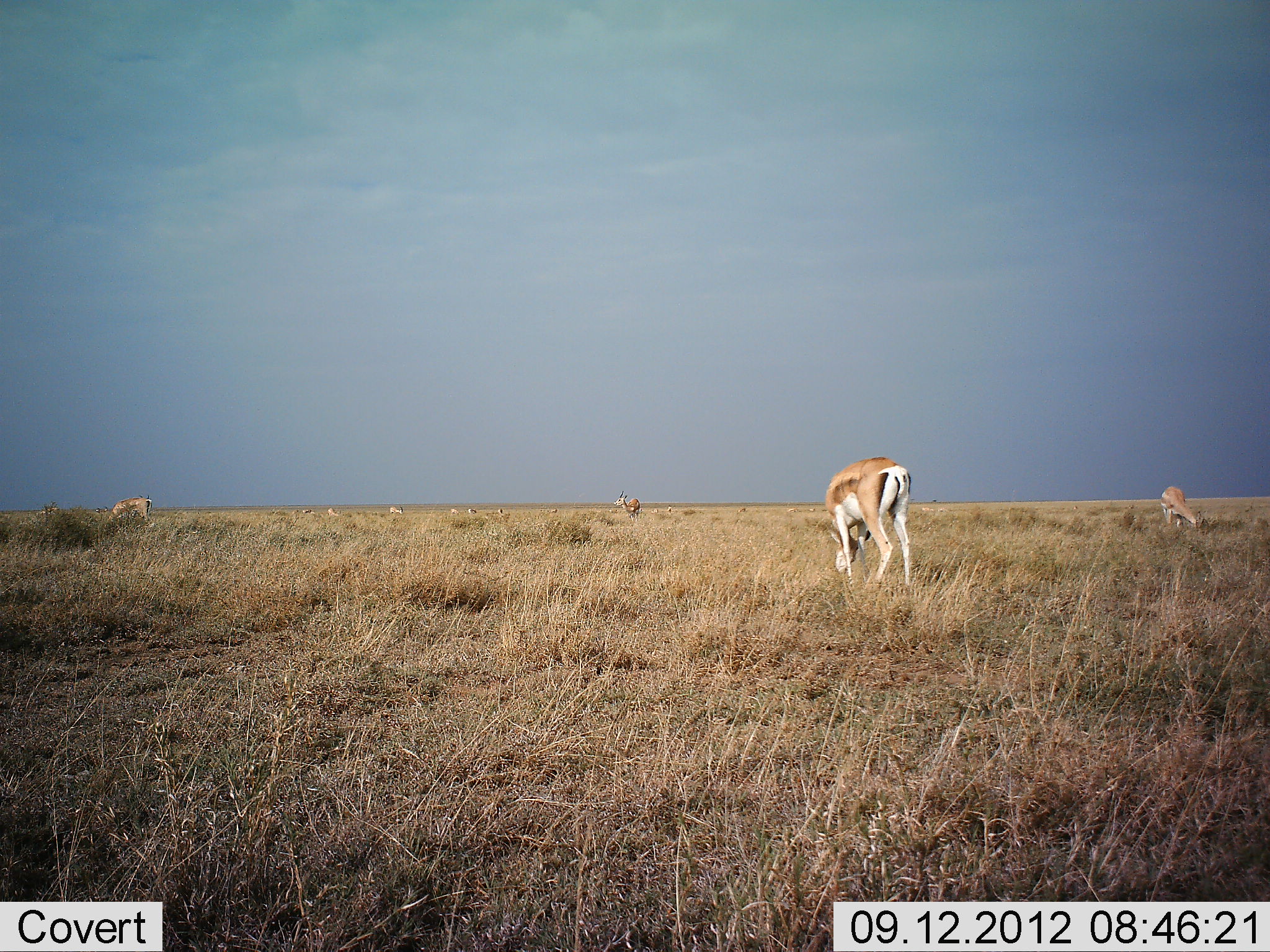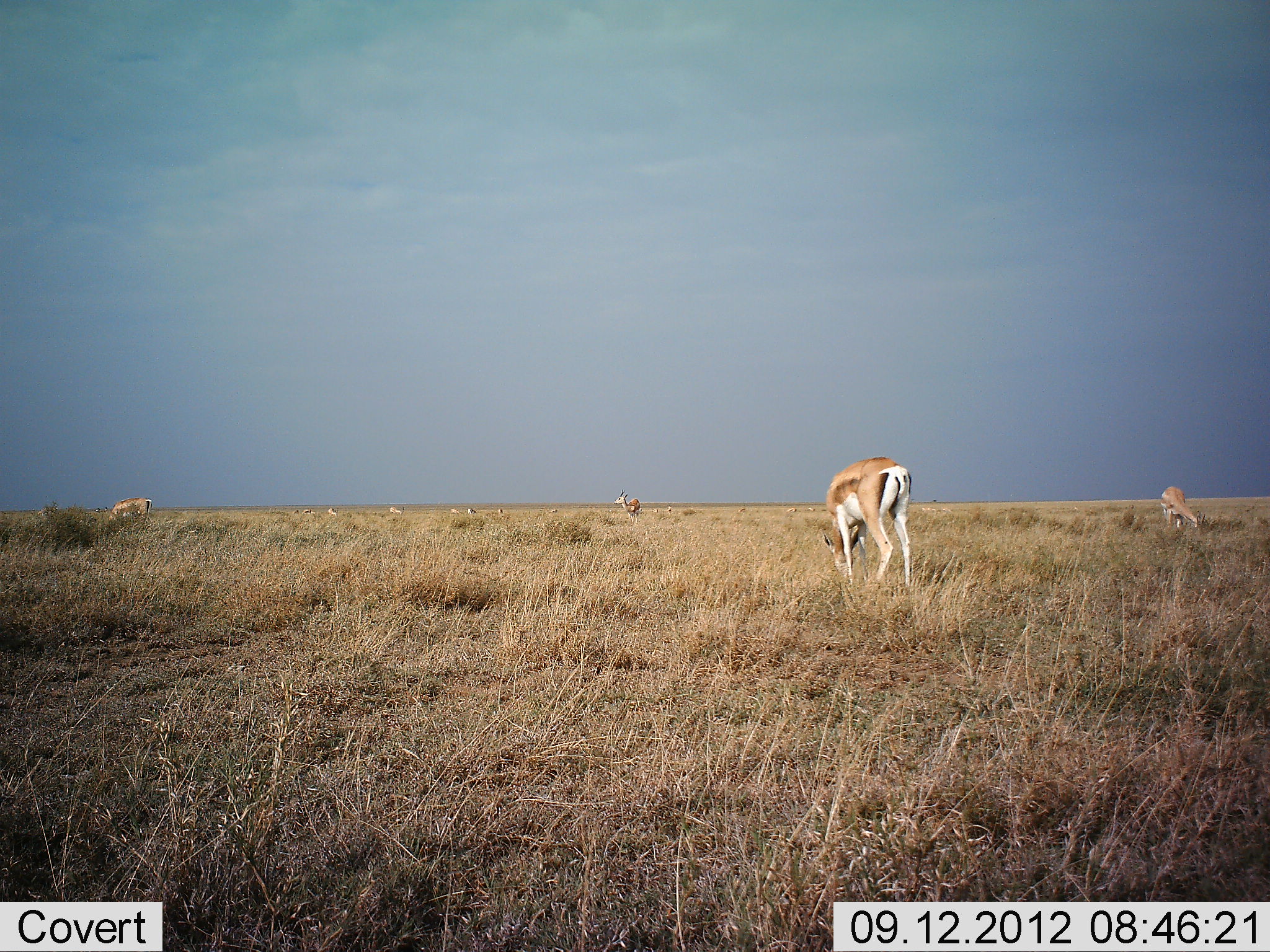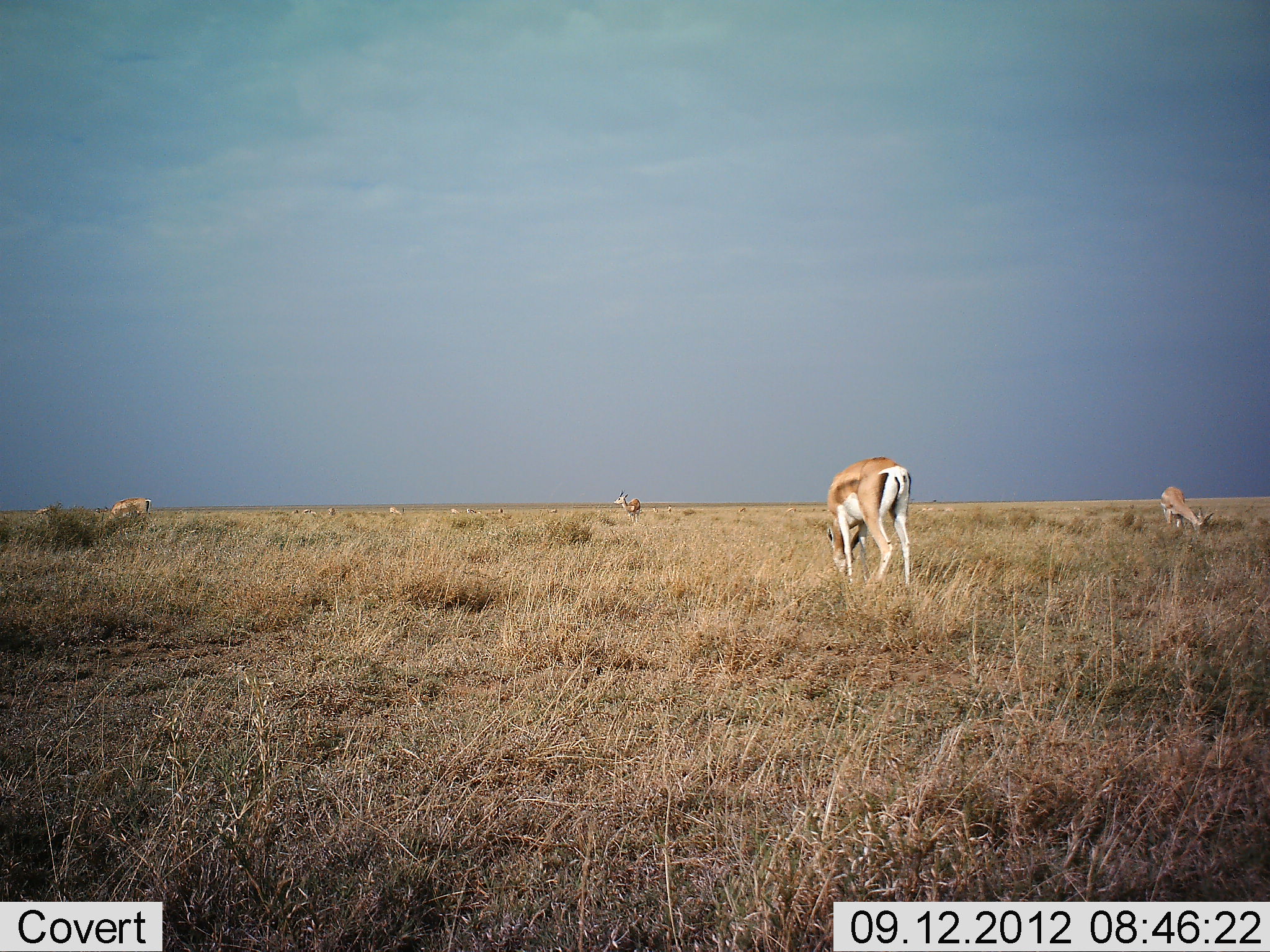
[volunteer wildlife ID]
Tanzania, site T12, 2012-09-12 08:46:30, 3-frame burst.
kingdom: Animalia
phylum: Chordata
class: Mammalia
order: Artiodactyla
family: Bovidae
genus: Nanger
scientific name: Nanger granti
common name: grant's gazelle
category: gazellegrants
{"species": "gazellegrants (grant's gazelle) (Nanger granti)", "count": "10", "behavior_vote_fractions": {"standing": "60%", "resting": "0%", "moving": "20%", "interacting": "0%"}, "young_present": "0%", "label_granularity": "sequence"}